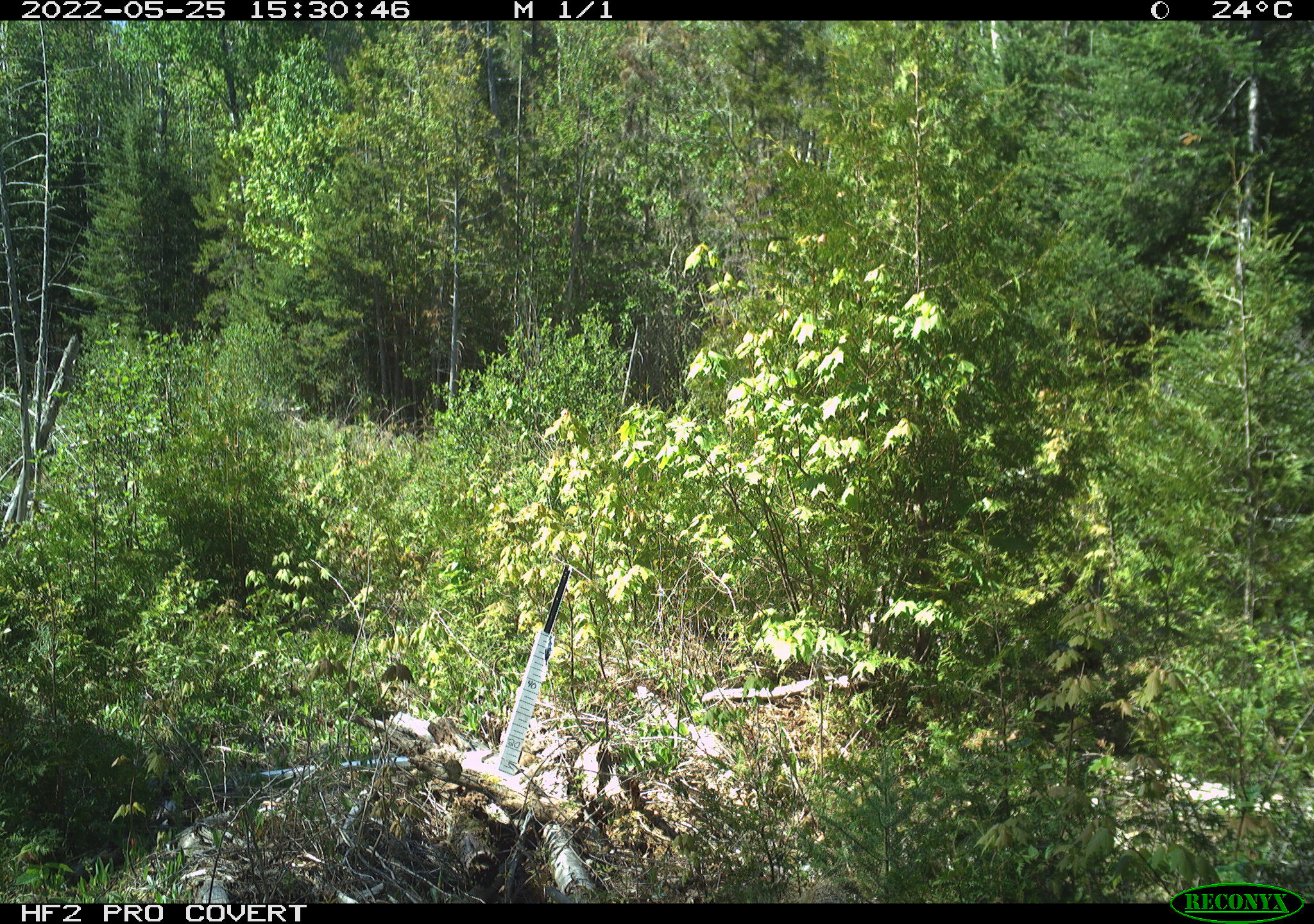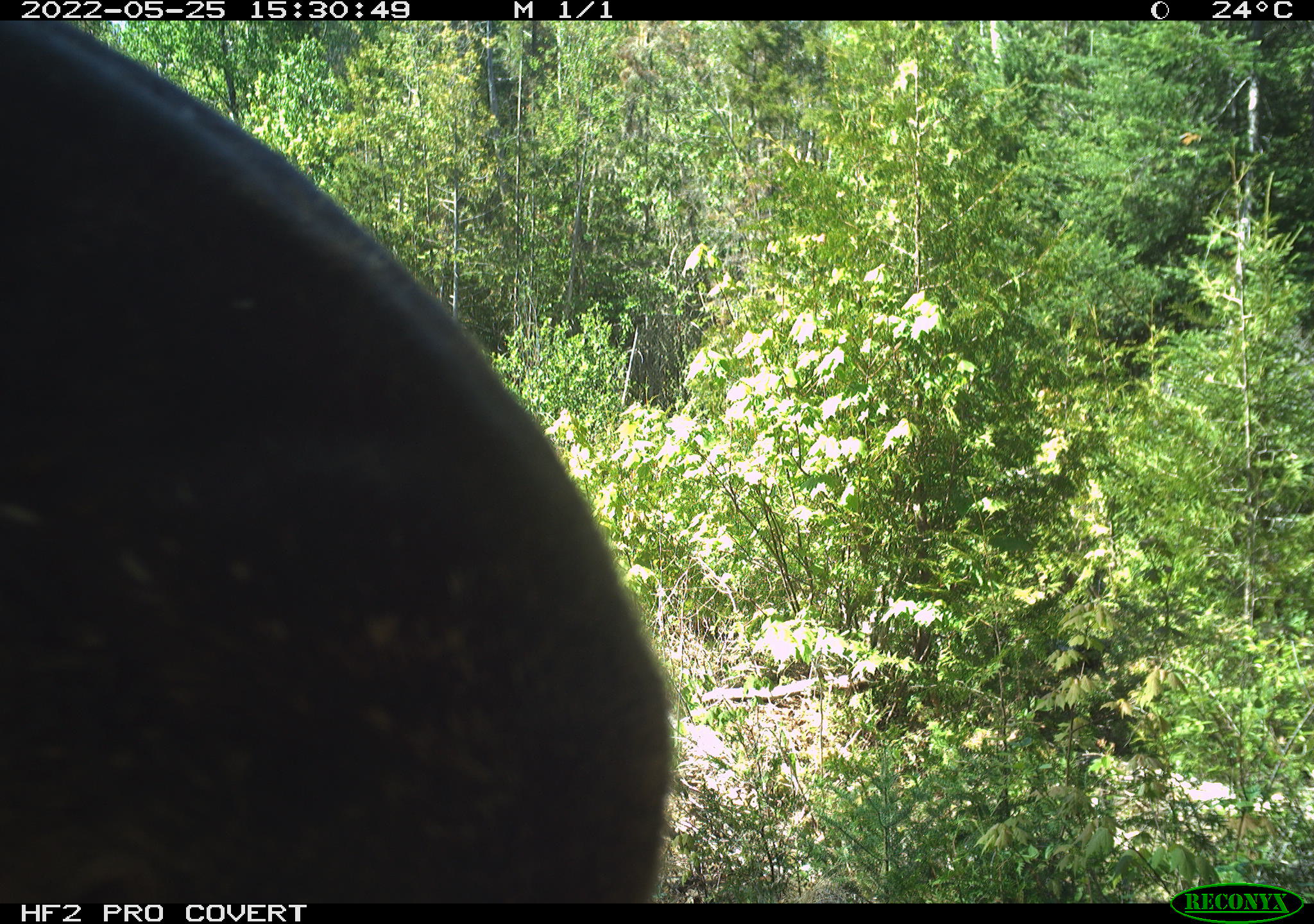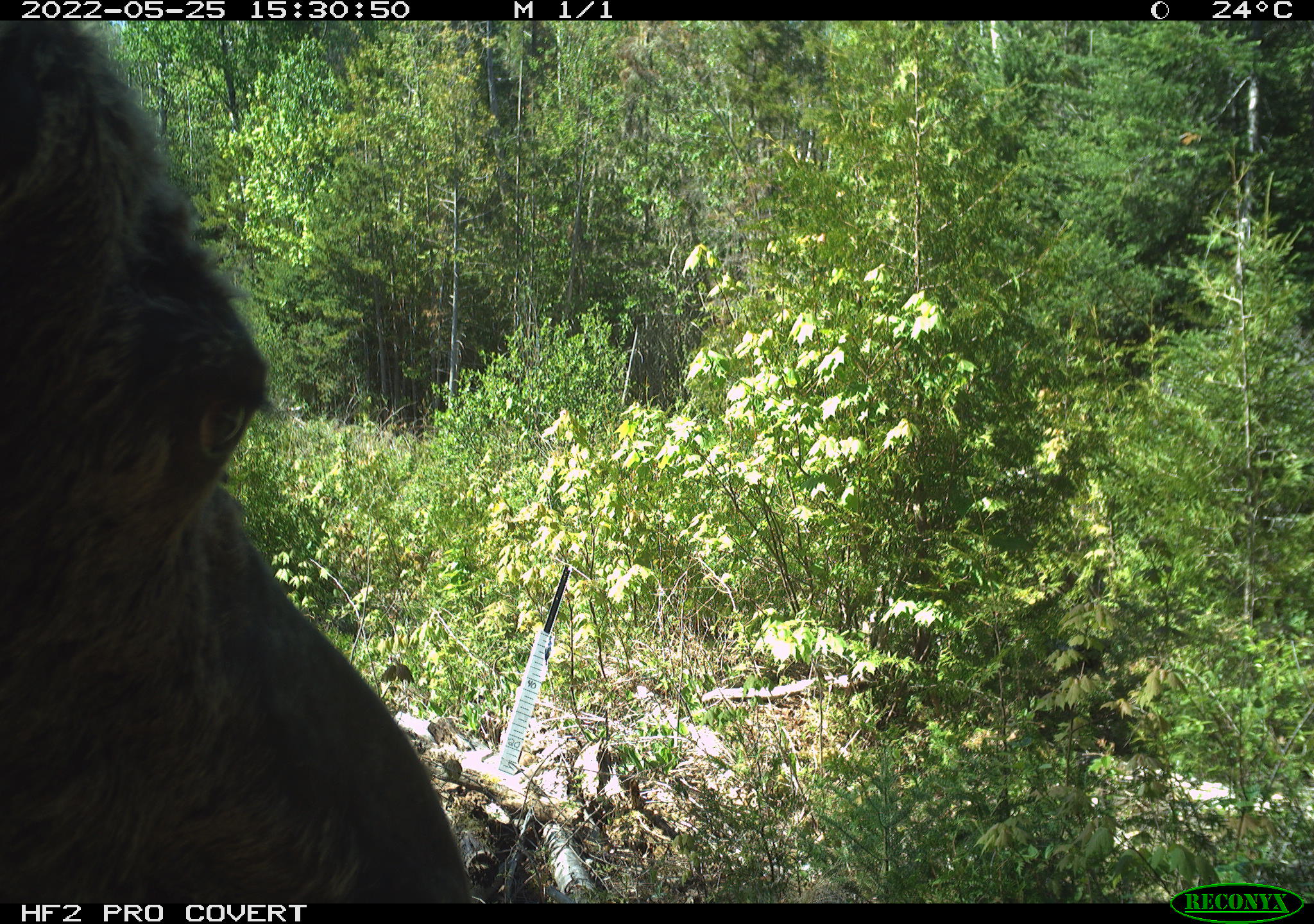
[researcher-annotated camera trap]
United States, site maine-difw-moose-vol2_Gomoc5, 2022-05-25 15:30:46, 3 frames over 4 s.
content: unidentified animal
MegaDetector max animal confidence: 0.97